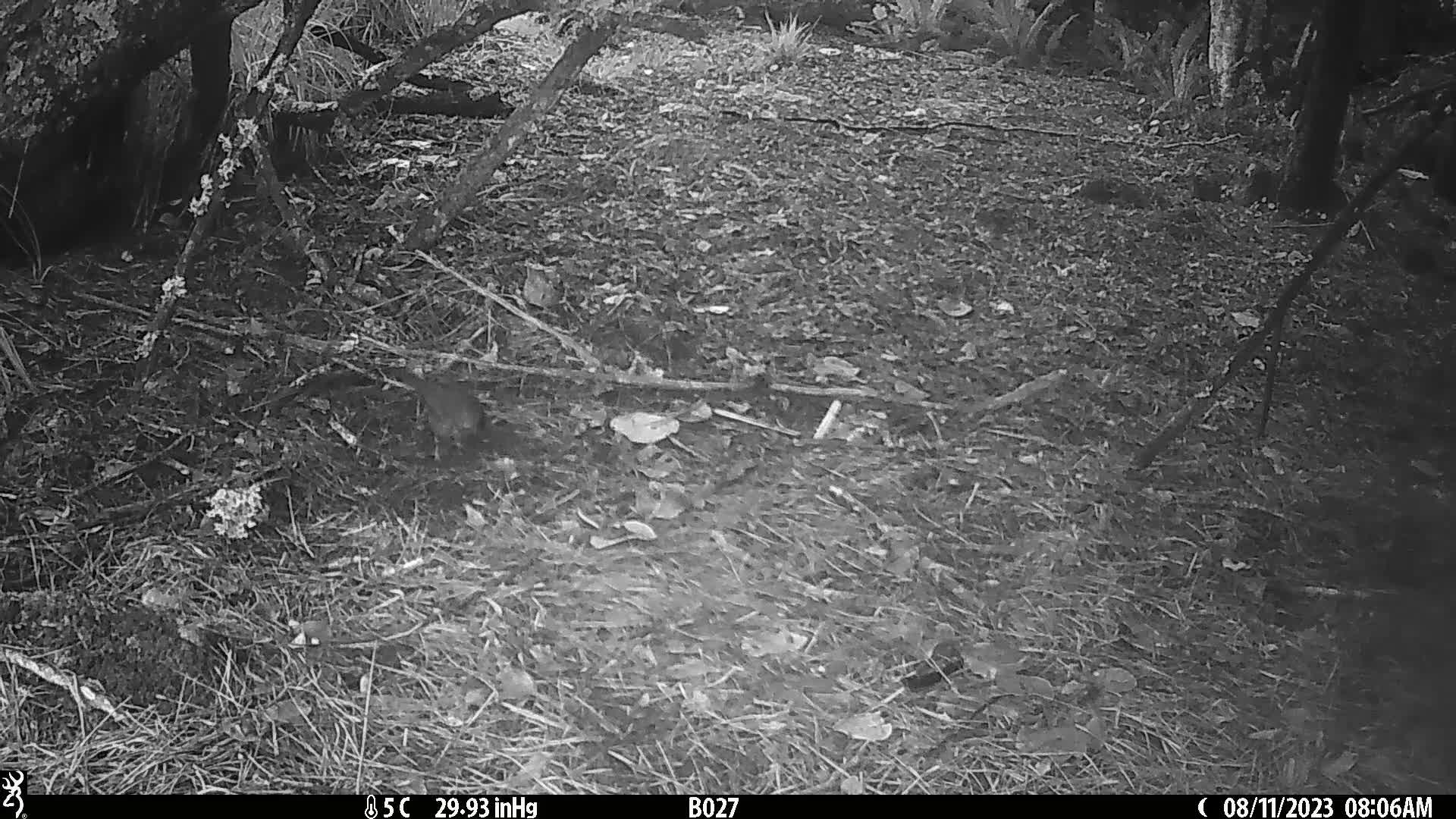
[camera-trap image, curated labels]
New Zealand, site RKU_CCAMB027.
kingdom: Animalia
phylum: Chordata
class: Aves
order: Passeriformes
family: Turdidae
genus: Turdus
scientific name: Turdus merula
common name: eurasian blackbird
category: blackbird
Blackbird (eurasian blackbird) (Turdus merula).